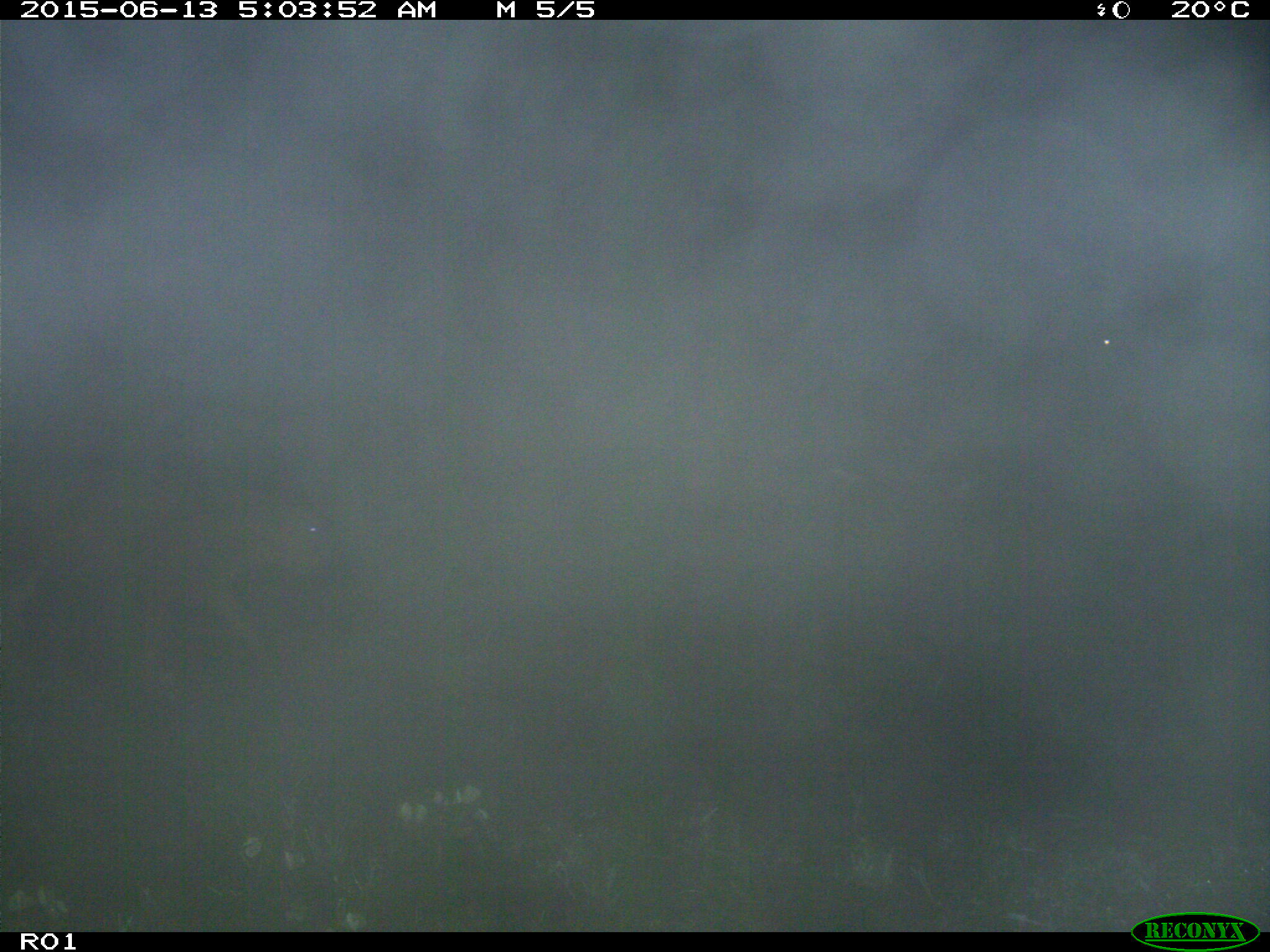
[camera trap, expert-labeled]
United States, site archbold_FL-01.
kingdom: Animalia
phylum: Chordata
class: Mammalia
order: Artiodactyla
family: Bovidae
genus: Bos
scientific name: Bos taurus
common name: domestic cow